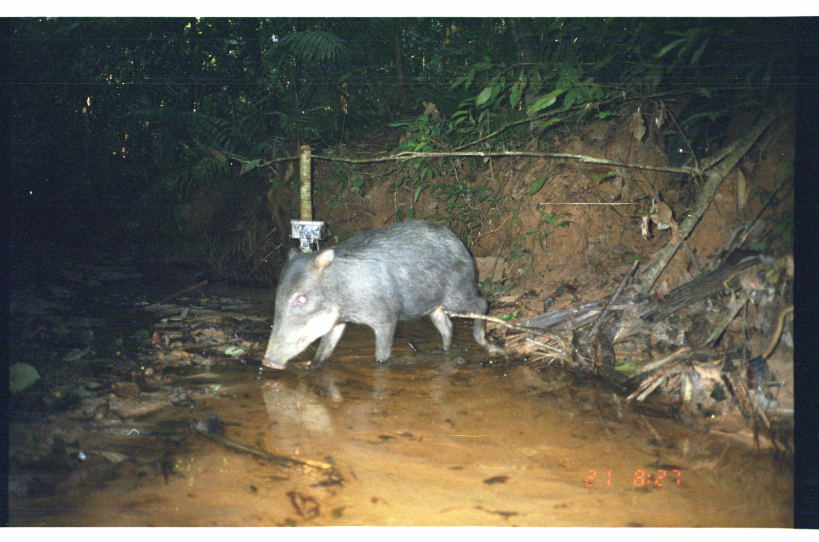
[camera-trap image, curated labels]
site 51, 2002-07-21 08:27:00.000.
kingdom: Animalia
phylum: Chordata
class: Mammalia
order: Artiodactyla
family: Tayassuidae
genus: Tayassu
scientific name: Tayassu pecari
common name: white-lipped peccary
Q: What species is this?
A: Tayassu pecari (white-lipped peccary).